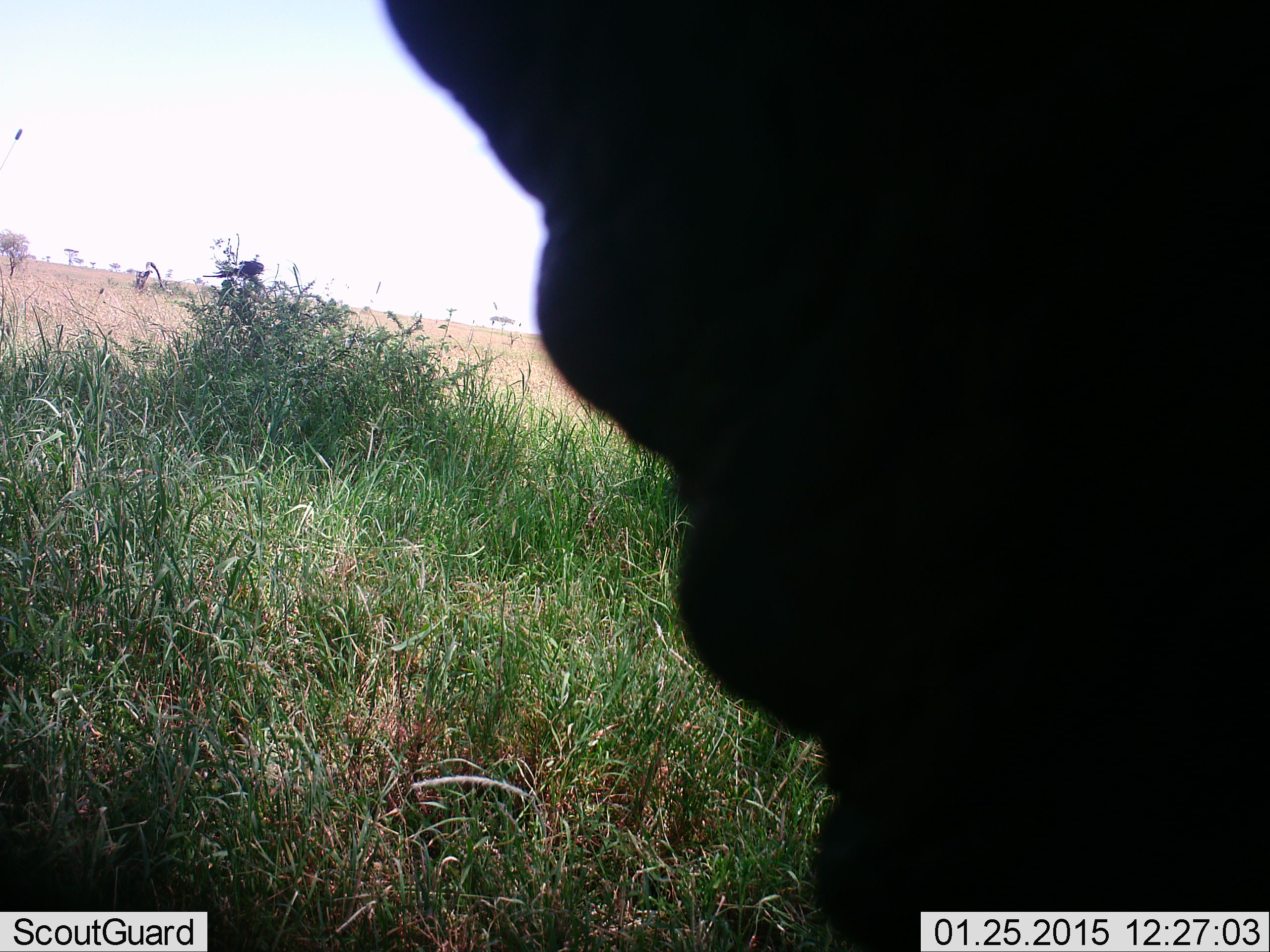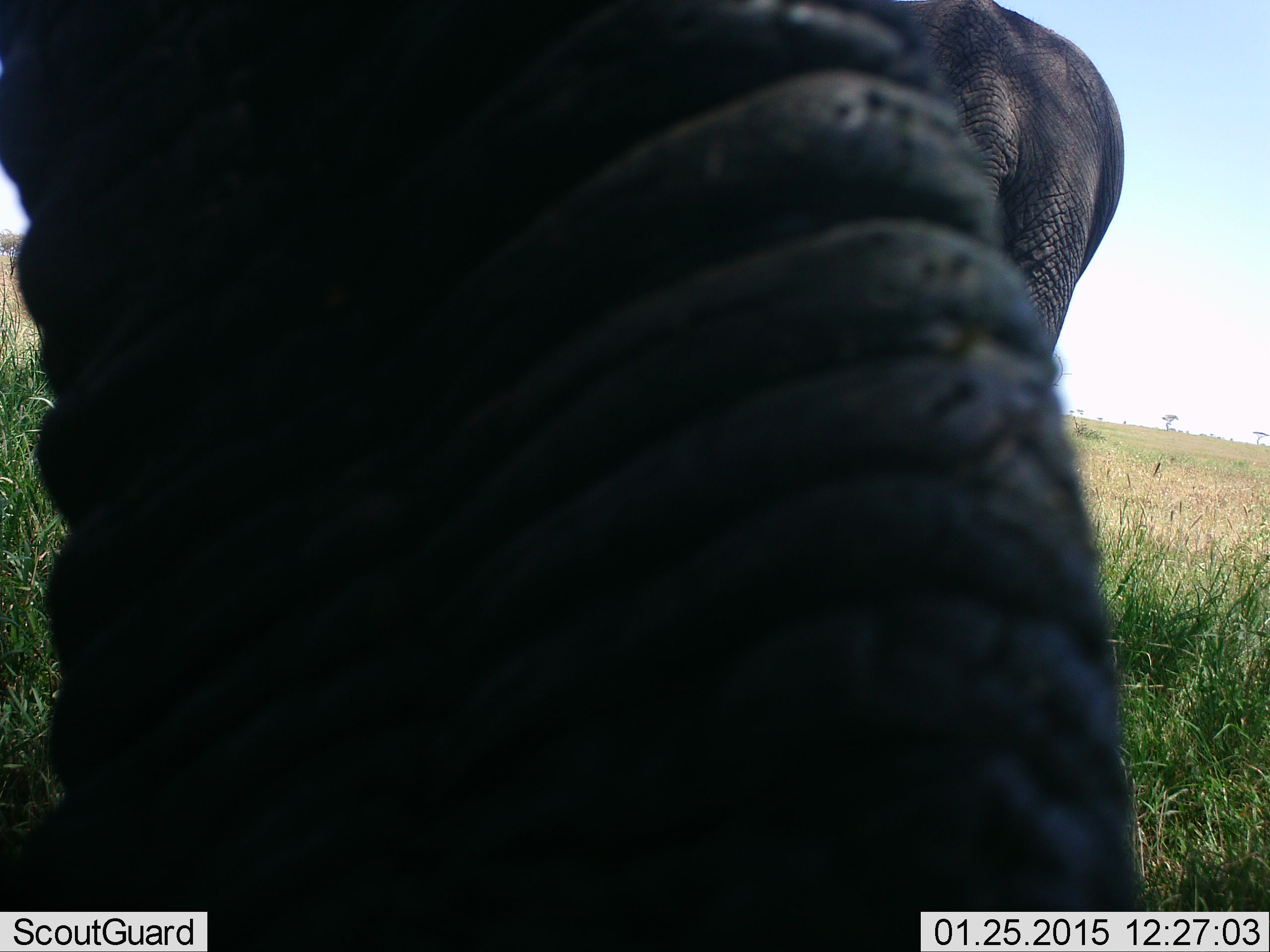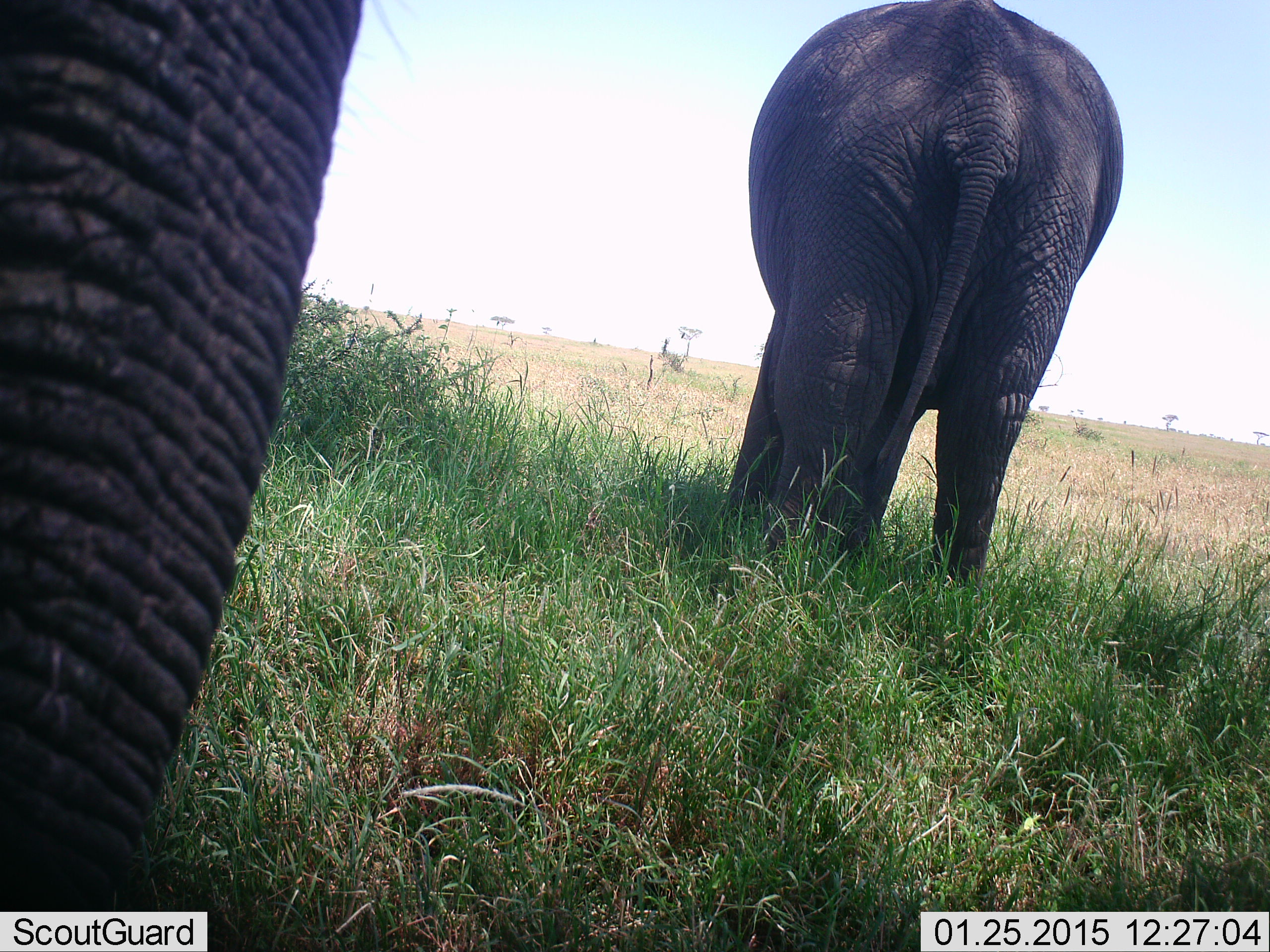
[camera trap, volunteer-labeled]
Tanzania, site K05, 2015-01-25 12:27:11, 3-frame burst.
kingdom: Animalia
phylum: Chordata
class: Mammalia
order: Proboscidea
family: Elephantidae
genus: Loxodonta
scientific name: Loxodonta africana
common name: african bush elephant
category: elephant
Elephant (african bush elephant) (Loxodonta africana), count 2. Behavior (volunteer vote fractions): standing 60%, resting 0%, moving 10%, interacting 20%. Young present (vote fraction): 0%. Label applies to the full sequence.